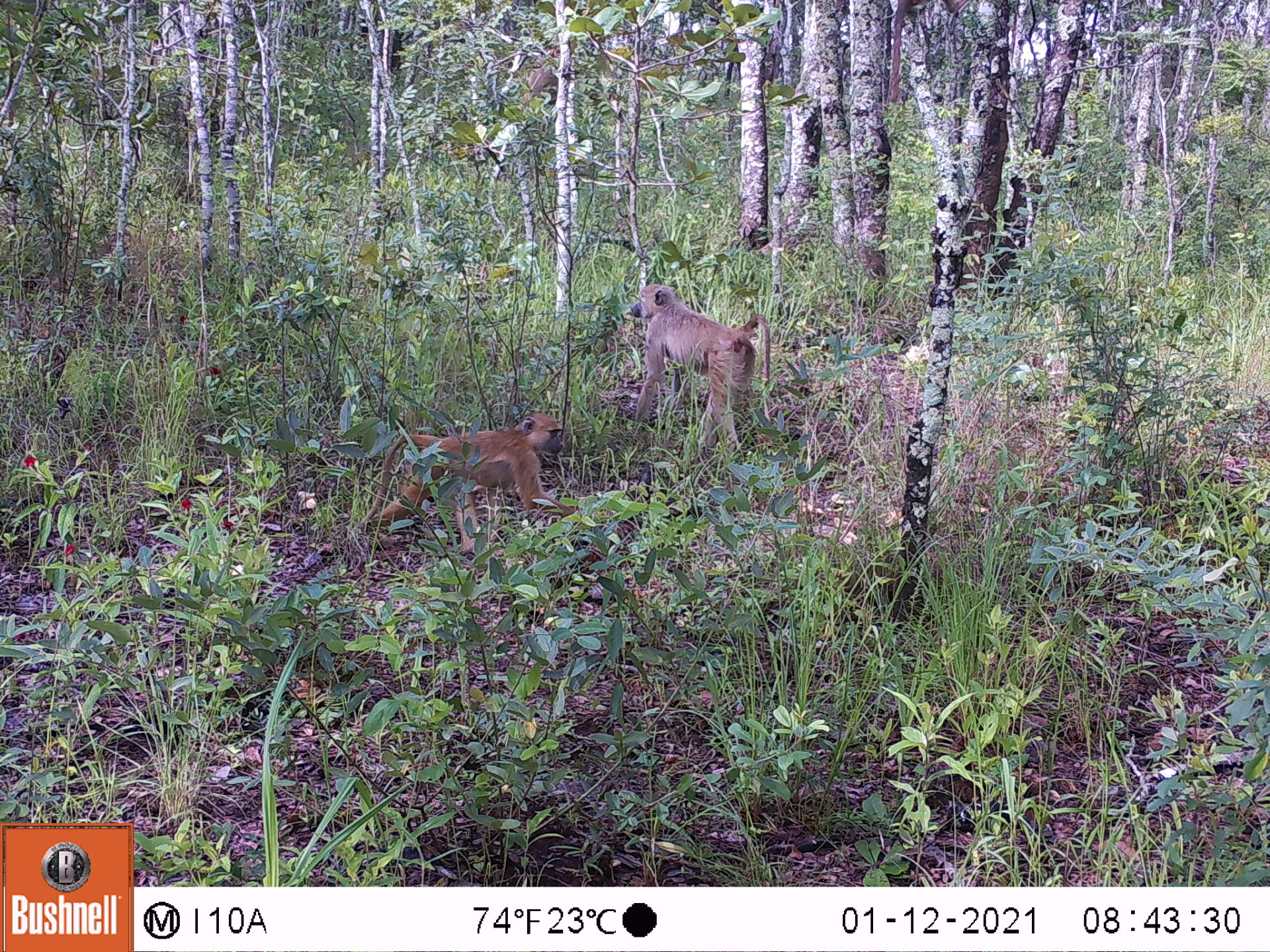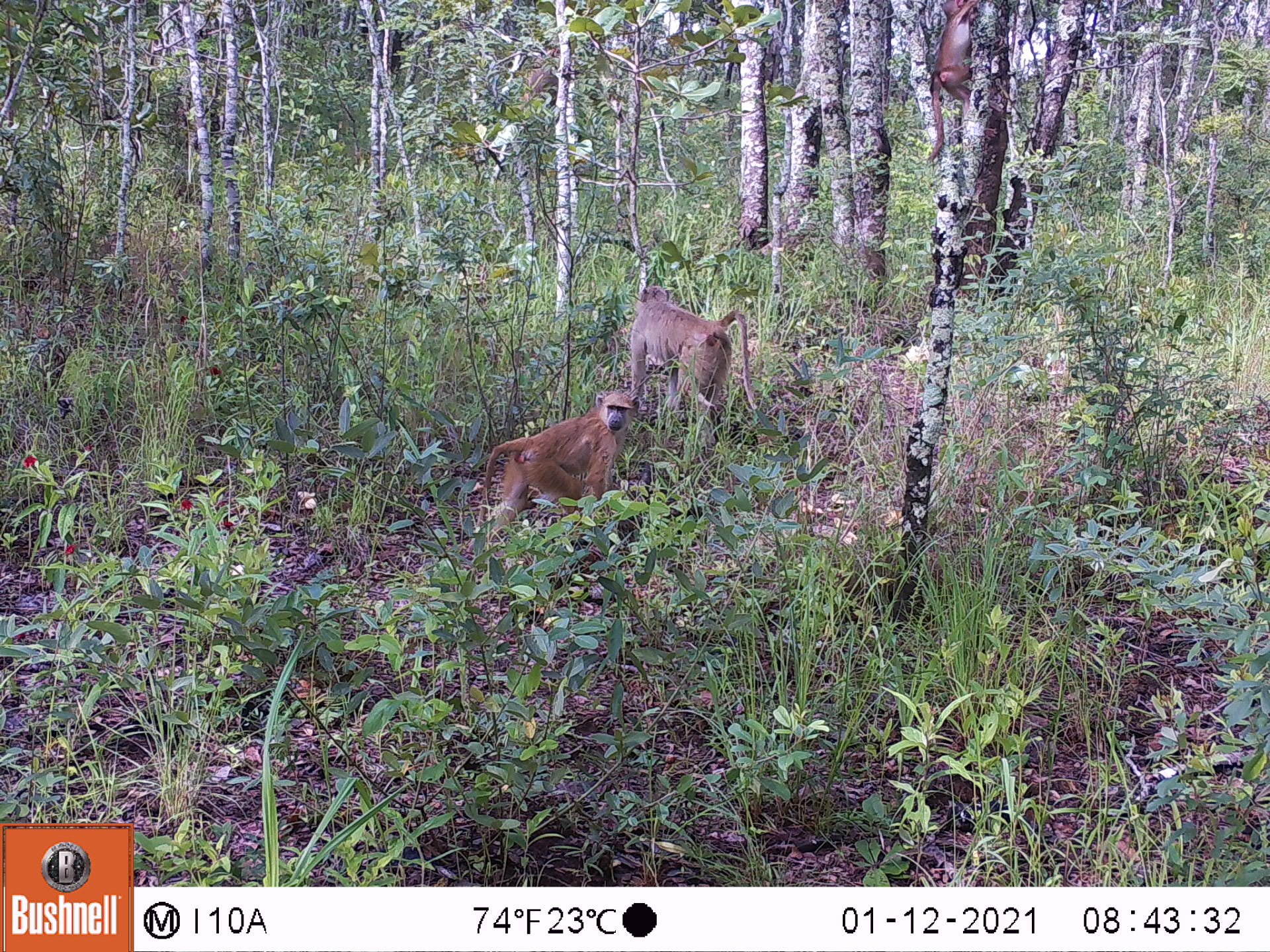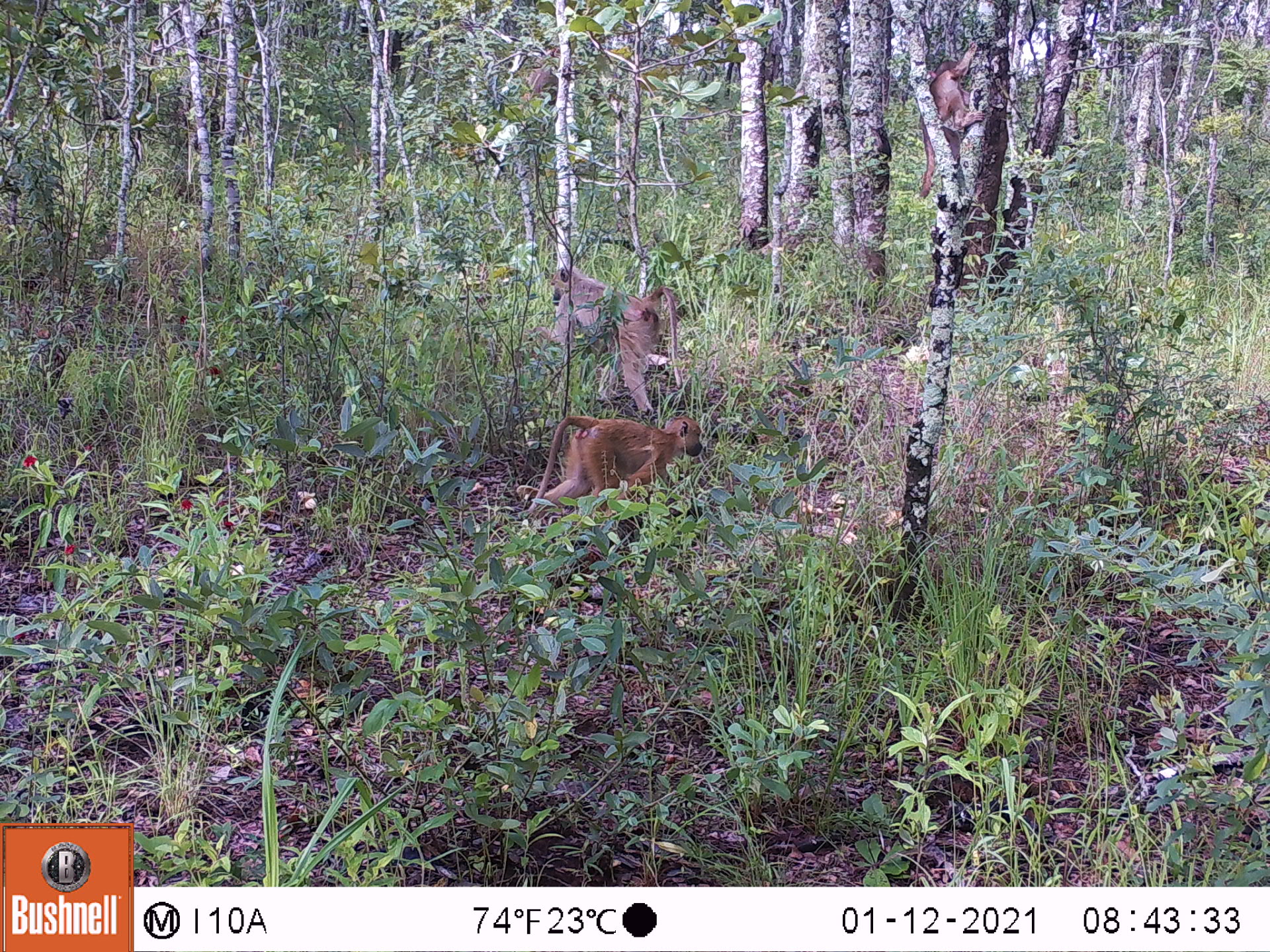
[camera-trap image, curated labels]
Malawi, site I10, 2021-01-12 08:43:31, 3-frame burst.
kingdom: Animalia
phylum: Chordata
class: Mammalia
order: Primates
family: Cercopithecidae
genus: Papio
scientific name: Papio cynocephalus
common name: yellow baboon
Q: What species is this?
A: Yellow baboon (Papio cynocephalus).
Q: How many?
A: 3.